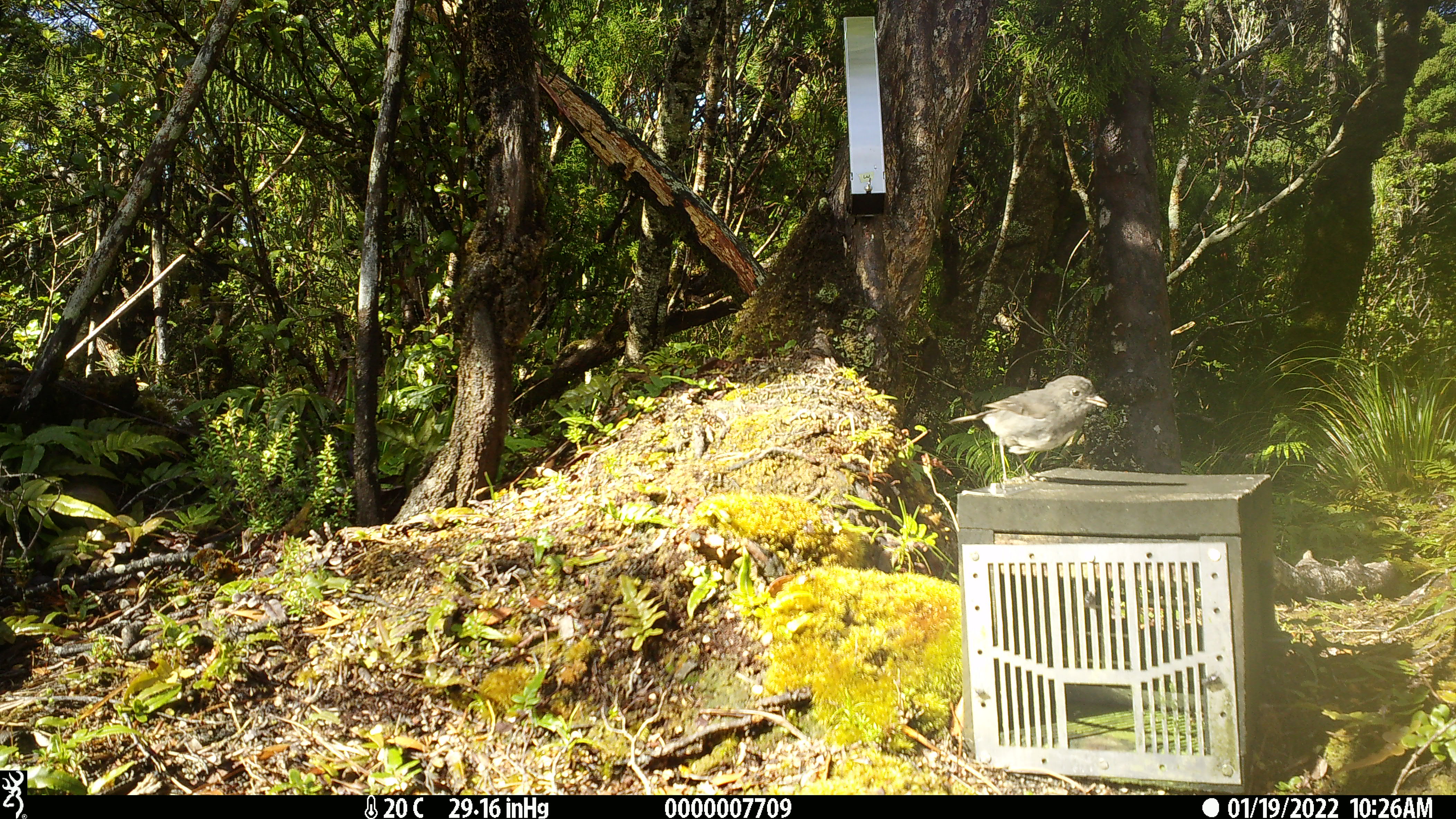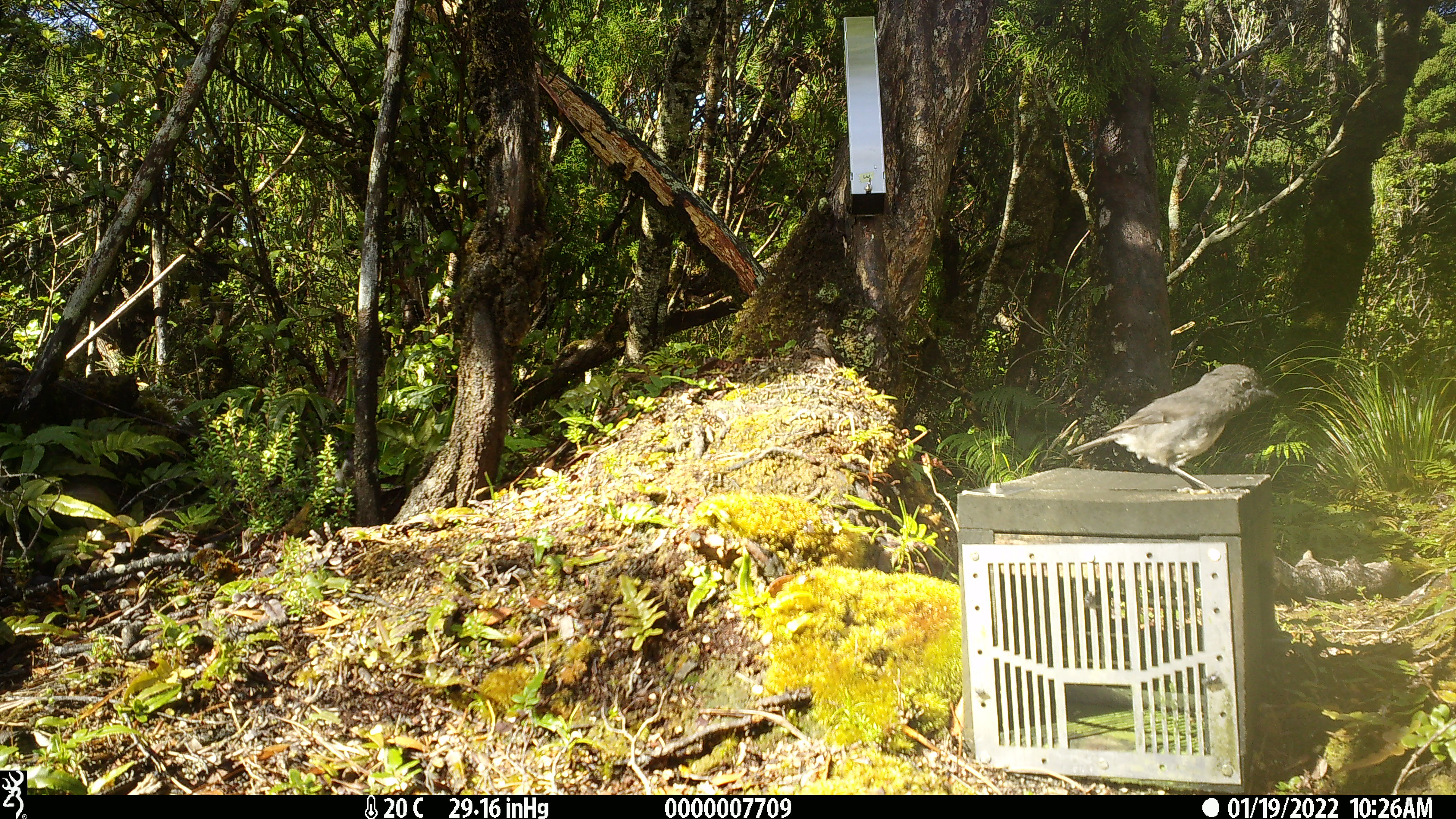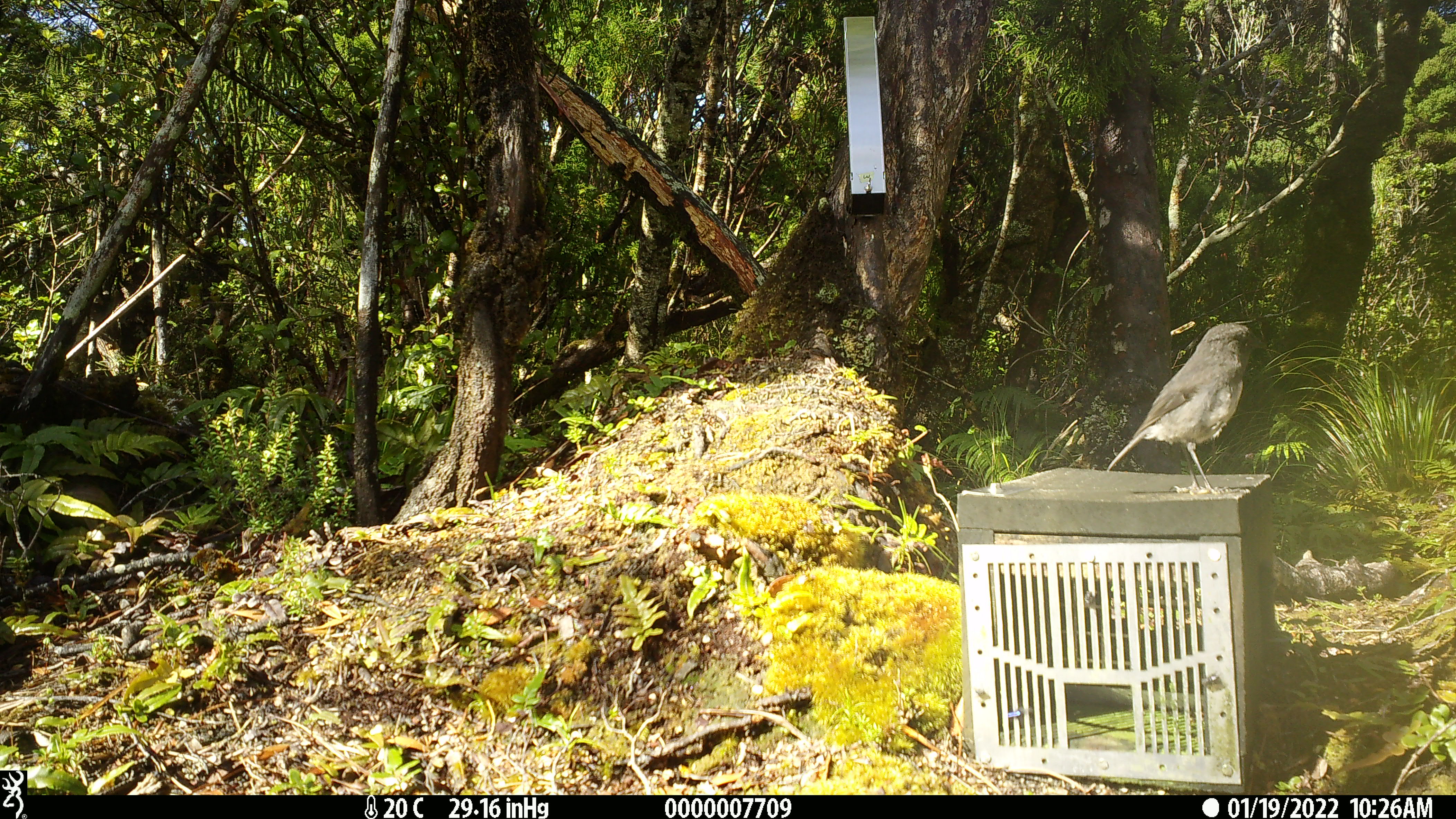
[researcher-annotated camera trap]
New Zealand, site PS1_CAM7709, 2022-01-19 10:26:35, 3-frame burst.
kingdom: Animalia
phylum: Chordata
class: Aves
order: Passeriformes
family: Petroicidae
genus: Petroica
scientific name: Petroica australis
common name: new zealand robin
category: robin